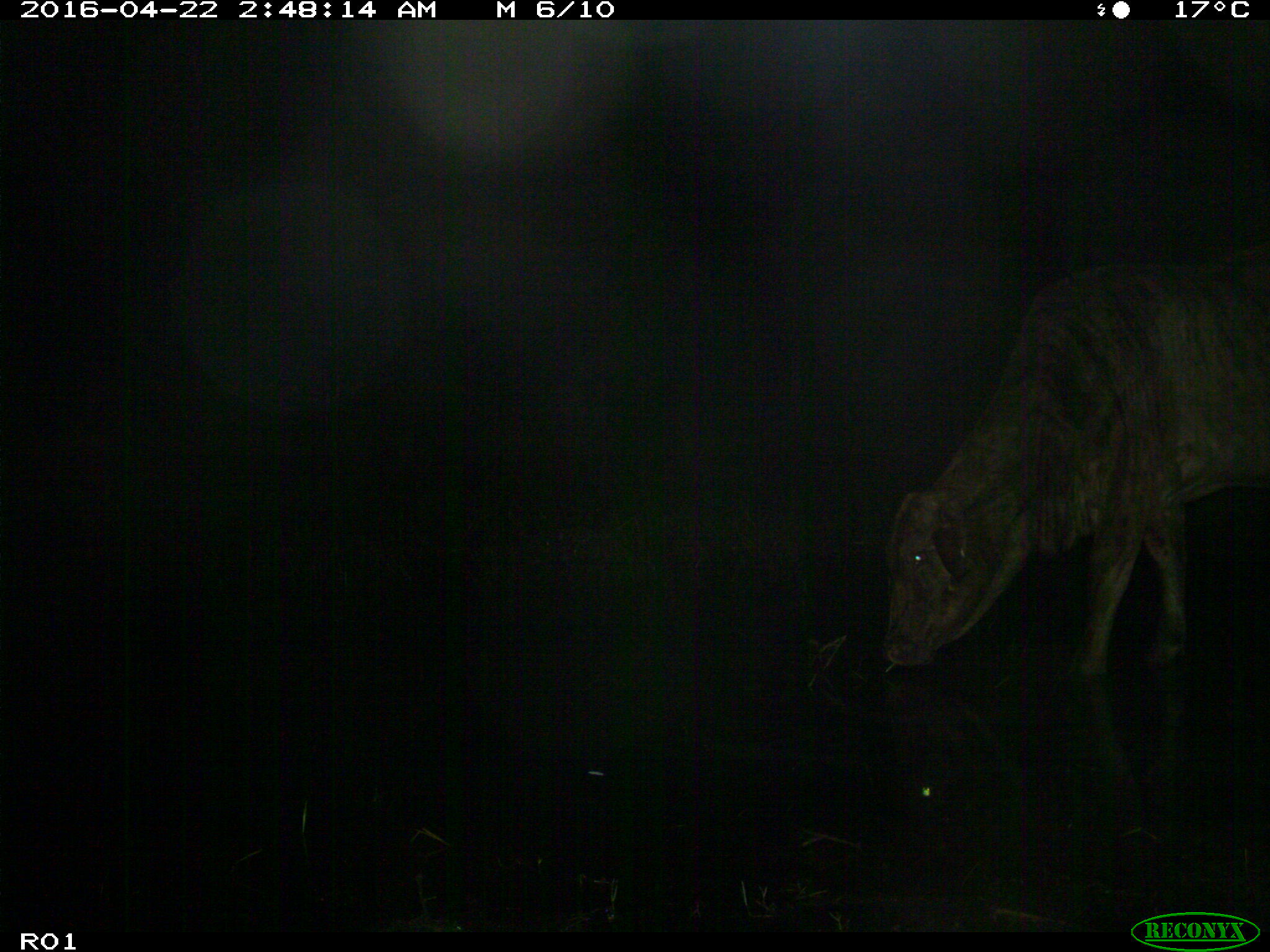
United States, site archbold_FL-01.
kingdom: Animalia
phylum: Chordata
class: Mammalia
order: Artiodactyla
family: Bovidae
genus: Bos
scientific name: Bos taurus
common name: domestic cow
Bos taurus (domestic cow).